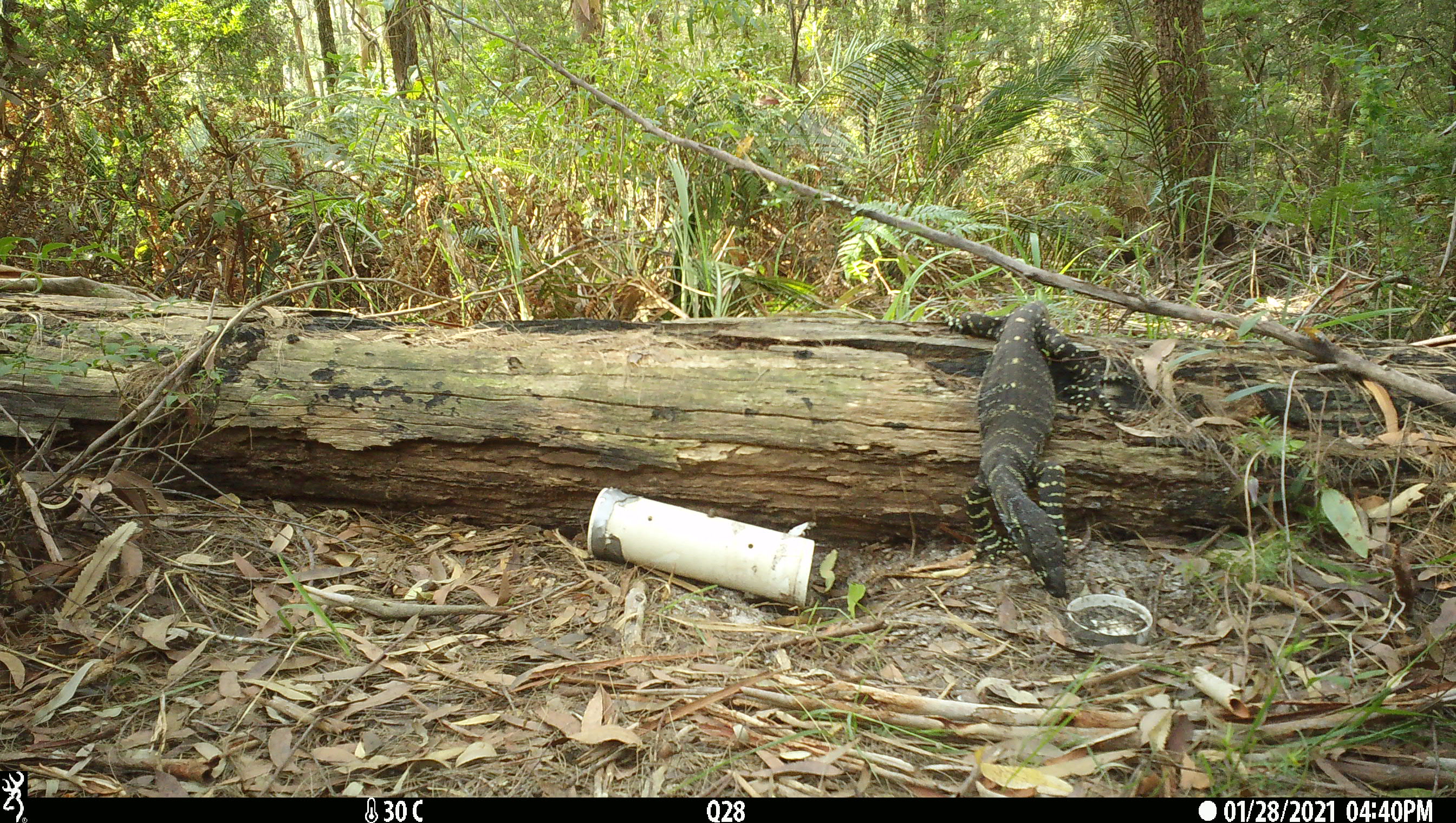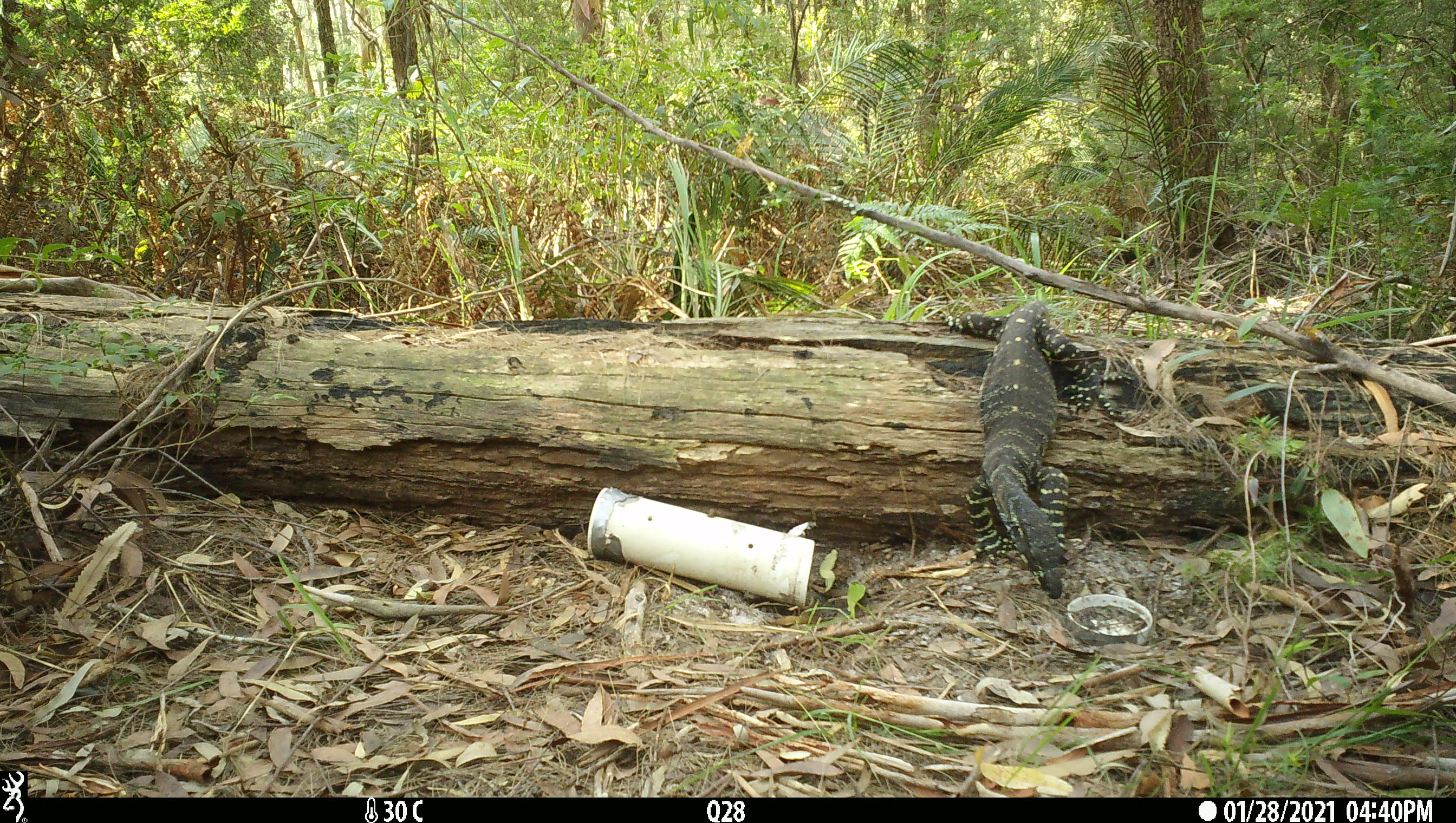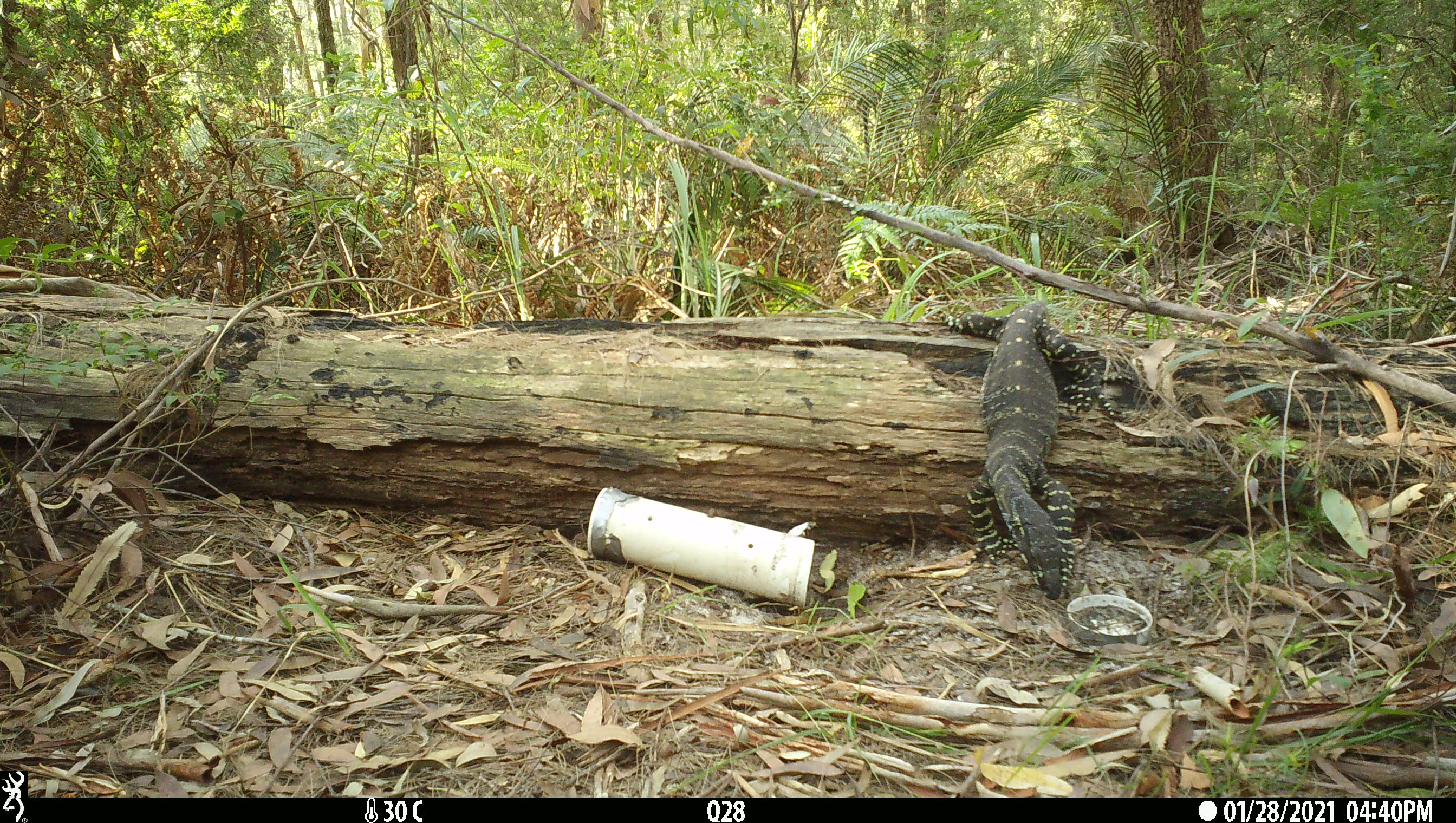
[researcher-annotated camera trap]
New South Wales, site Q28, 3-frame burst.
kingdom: Animalia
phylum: Chordata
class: Reptilia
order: Squamata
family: Varanidae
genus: Varanus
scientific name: Varanus varius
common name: lace monitor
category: goanna